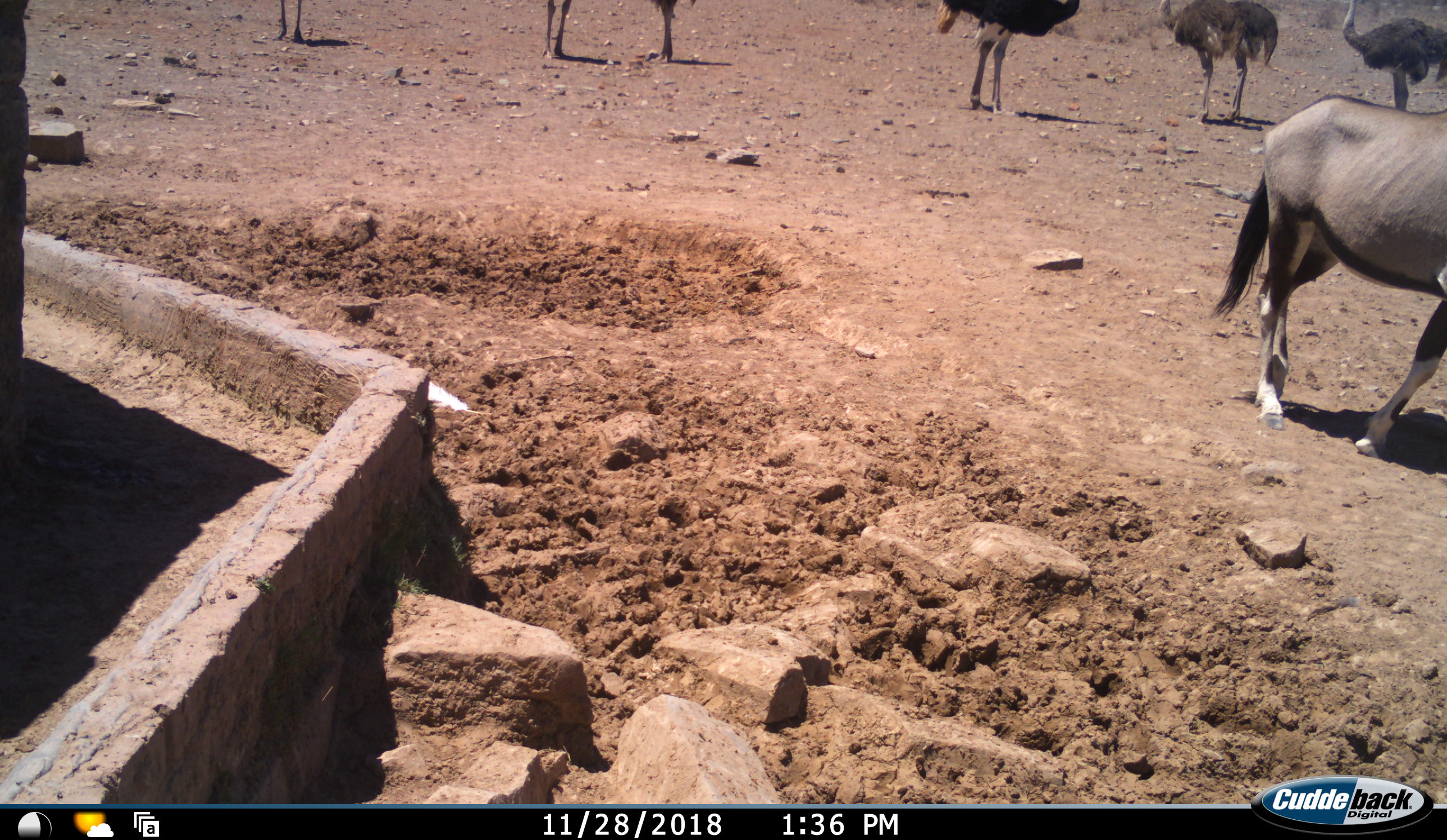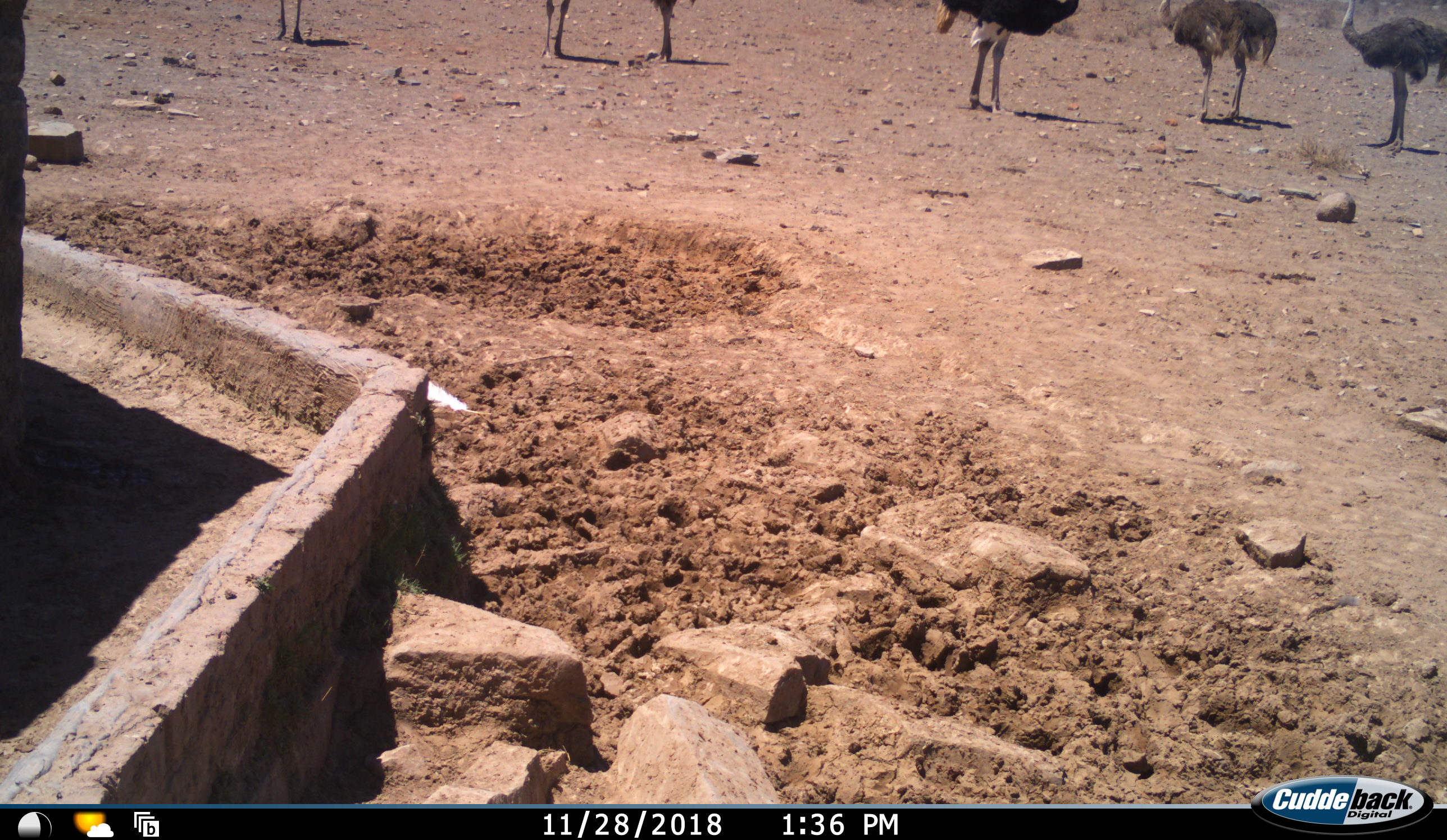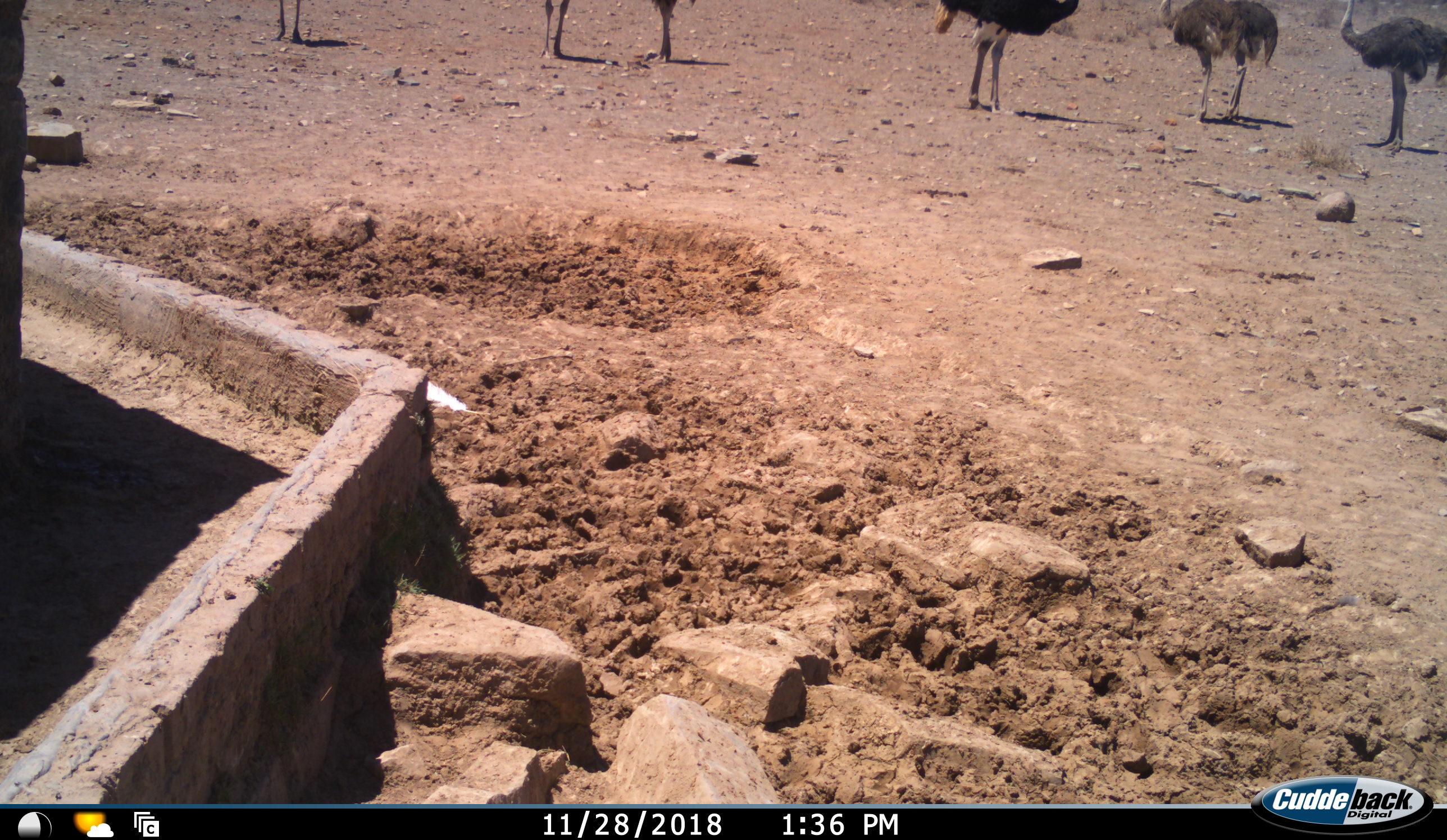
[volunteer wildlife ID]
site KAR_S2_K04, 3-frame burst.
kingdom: Animalia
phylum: Chordata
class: Mammalia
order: Artiodactyla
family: Bovidae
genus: Oryx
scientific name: Oryx gazella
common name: gemsbok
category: oryx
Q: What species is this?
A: Oryx (gemsbok) (Oryx gazella).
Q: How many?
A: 1.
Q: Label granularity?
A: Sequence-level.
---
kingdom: Animalia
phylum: Chordata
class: Aves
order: Struthioniformes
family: Struthionidae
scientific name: Struthionidae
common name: ostrich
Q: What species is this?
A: Ostrich (Struthionidae).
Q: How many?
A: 6.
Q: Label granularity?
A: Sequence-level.